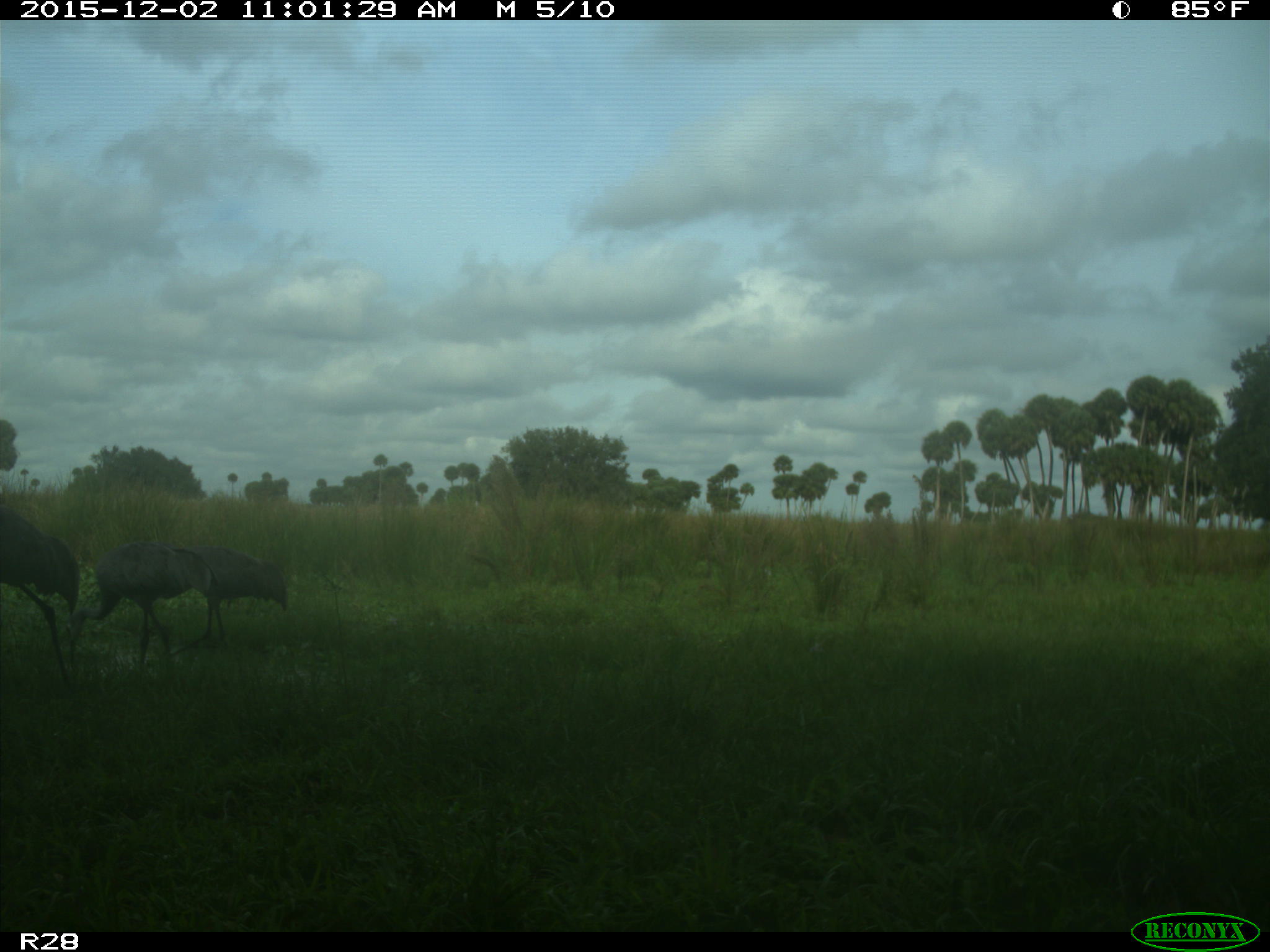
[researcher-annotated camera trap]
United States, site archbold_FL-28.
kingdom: Animalia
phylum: Chordata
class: Aves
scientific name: Aves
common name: birds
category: unidentified bird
Unidentified bird (birds) (Aves).